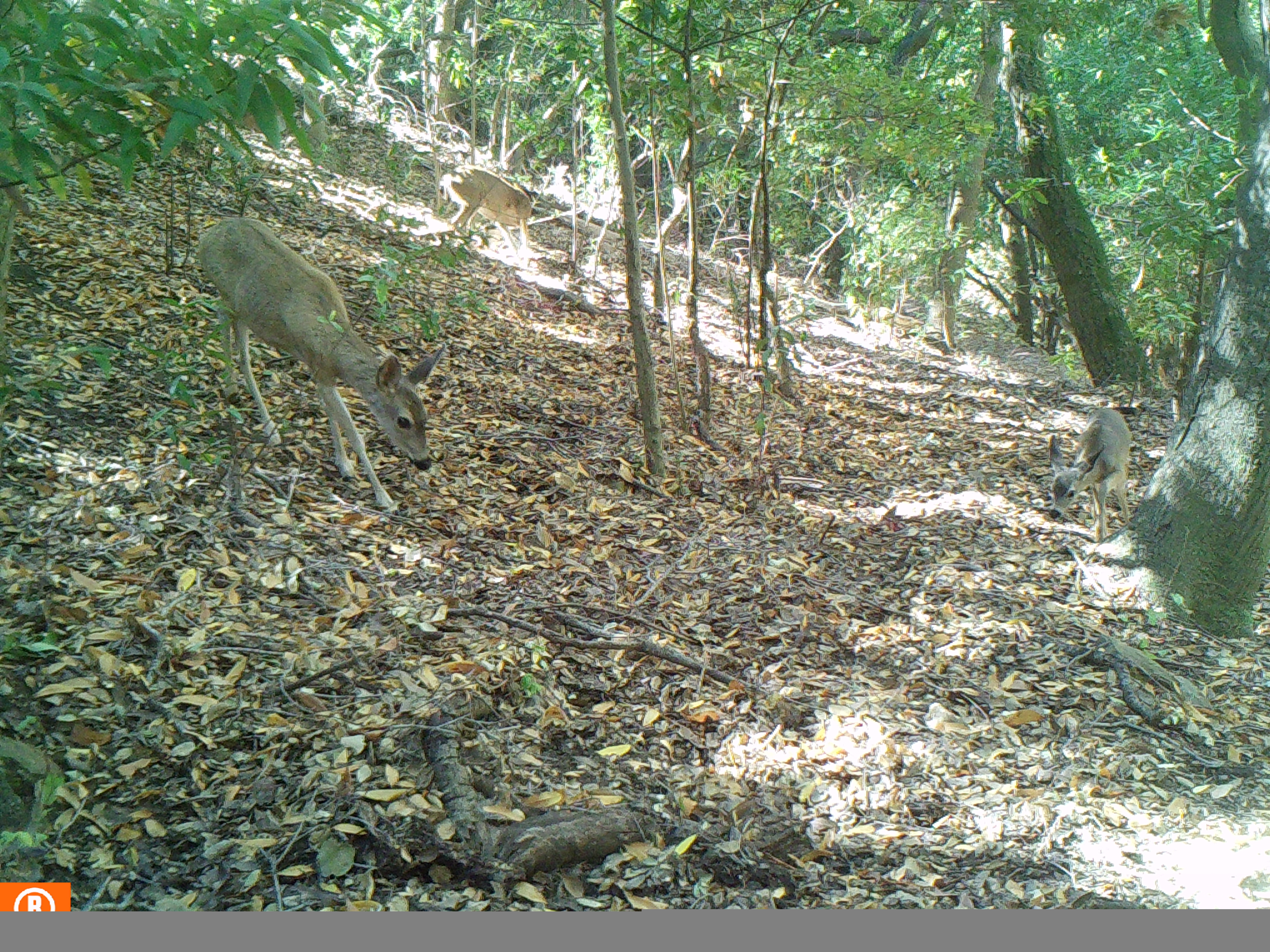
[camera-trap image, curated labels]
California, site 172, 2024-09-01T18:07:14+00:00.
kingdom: Animalia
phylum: Chordata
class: Mammalia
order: Artiodactyla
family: Cervidae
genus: Odocoileus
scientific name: Odocoileus hemionus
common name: mule deer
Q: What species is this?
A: Mule deer (Odocoileus hemionus).